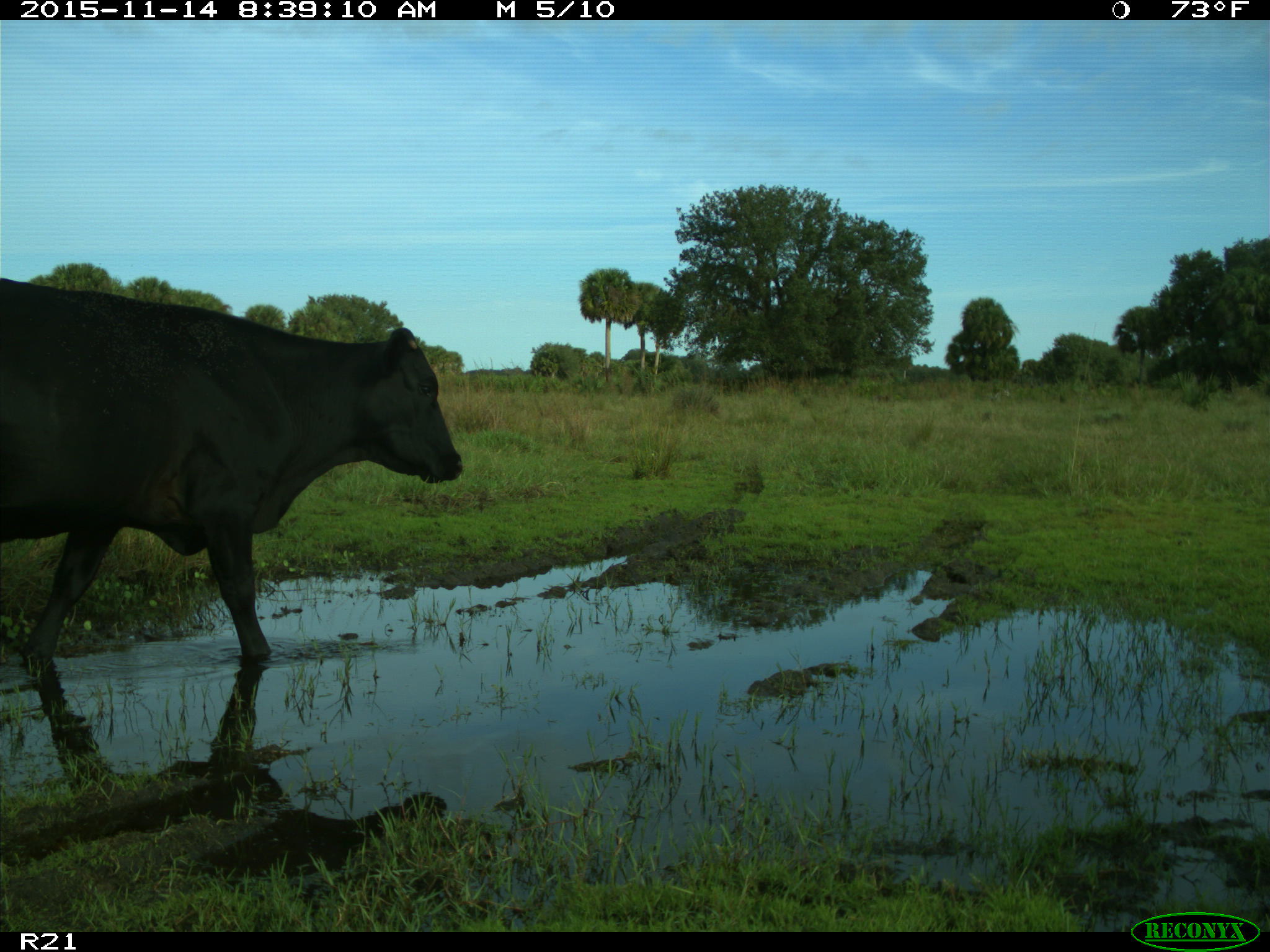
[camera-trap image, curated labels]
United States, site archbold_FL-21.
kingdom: Animalia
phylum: Chordata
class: Mammalia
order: Artiodactyla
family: Bovidae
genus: Bos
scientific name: Bos taurus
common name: domestic cow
Bos taurus (domestic cow).